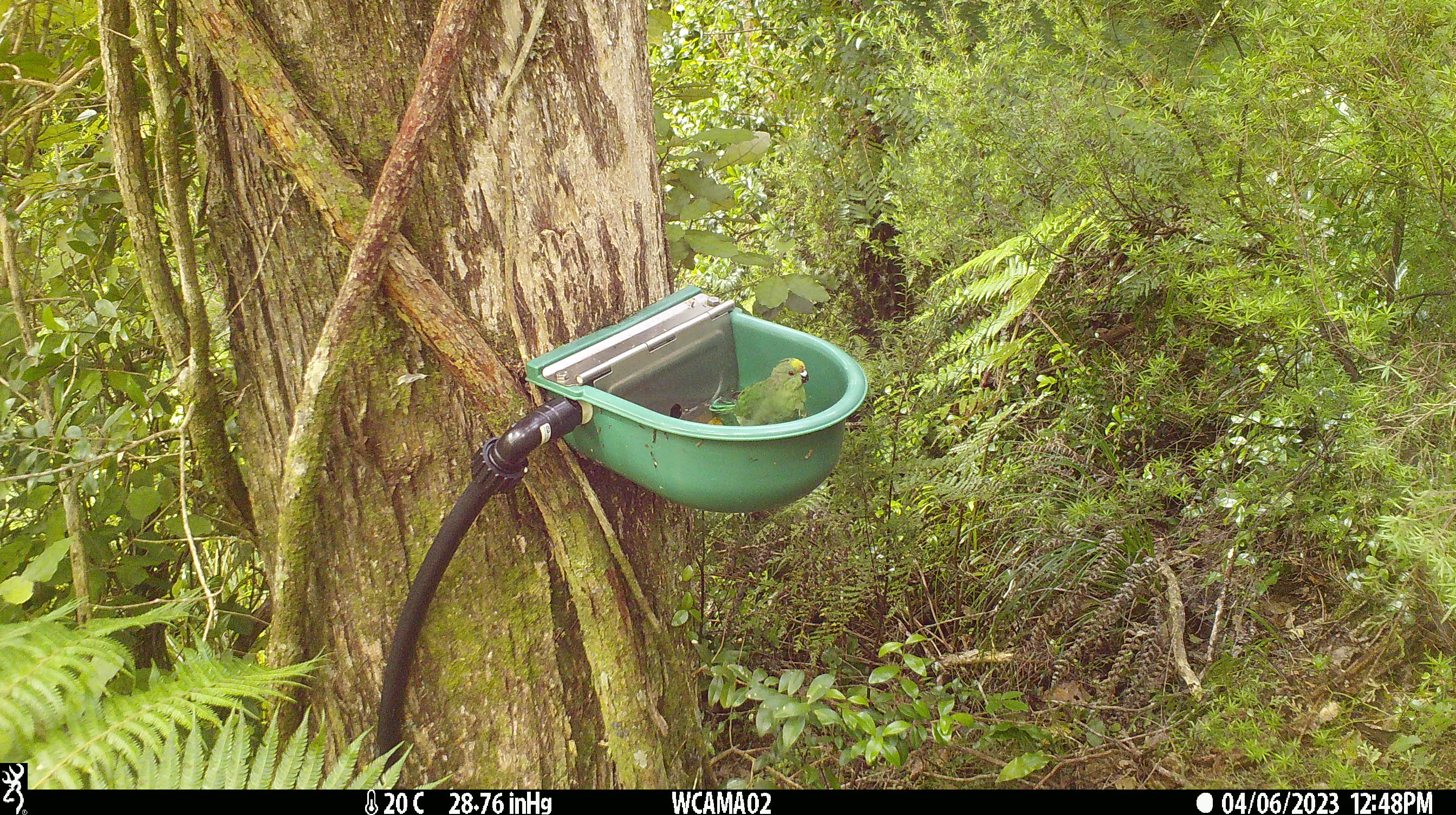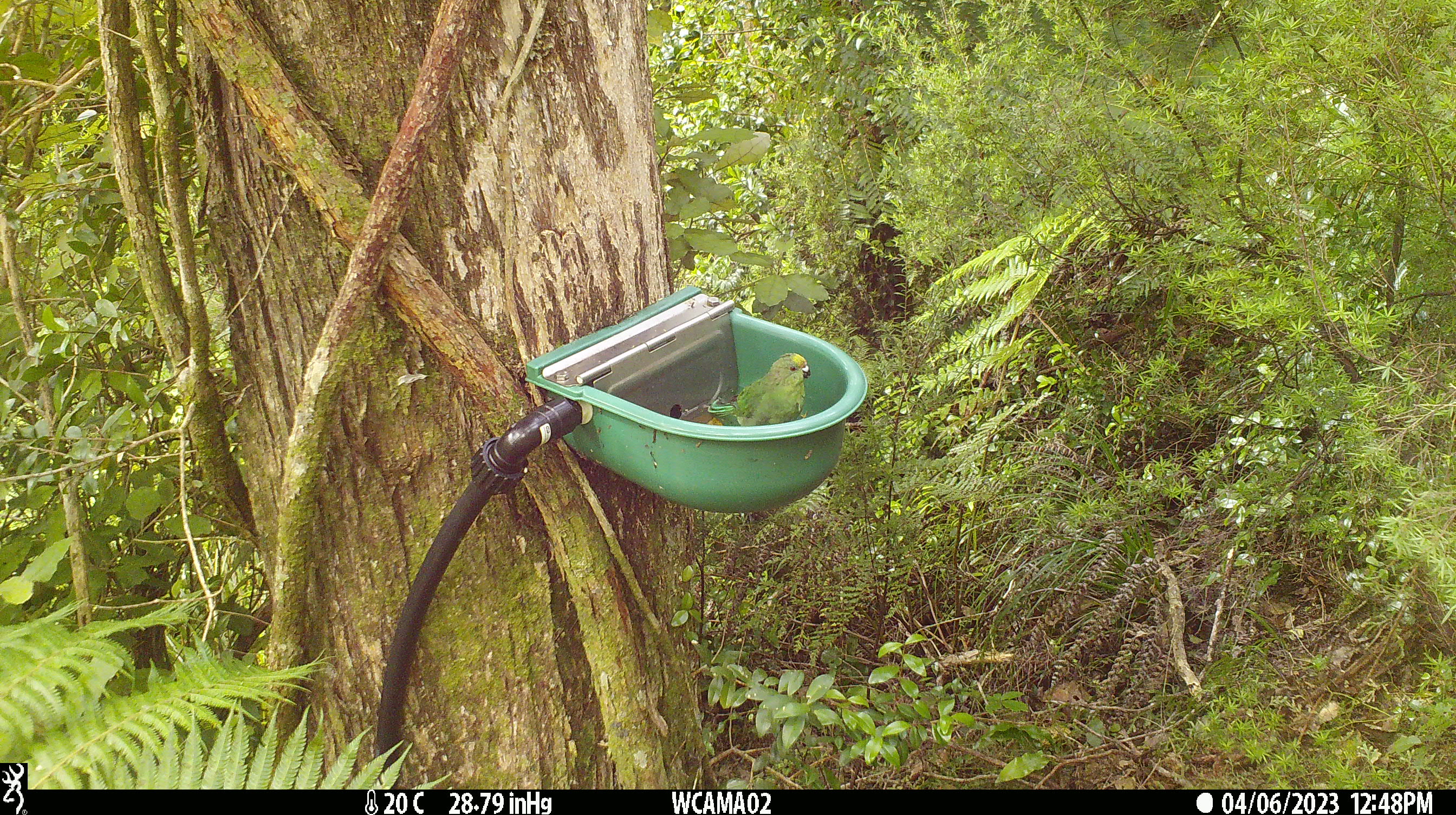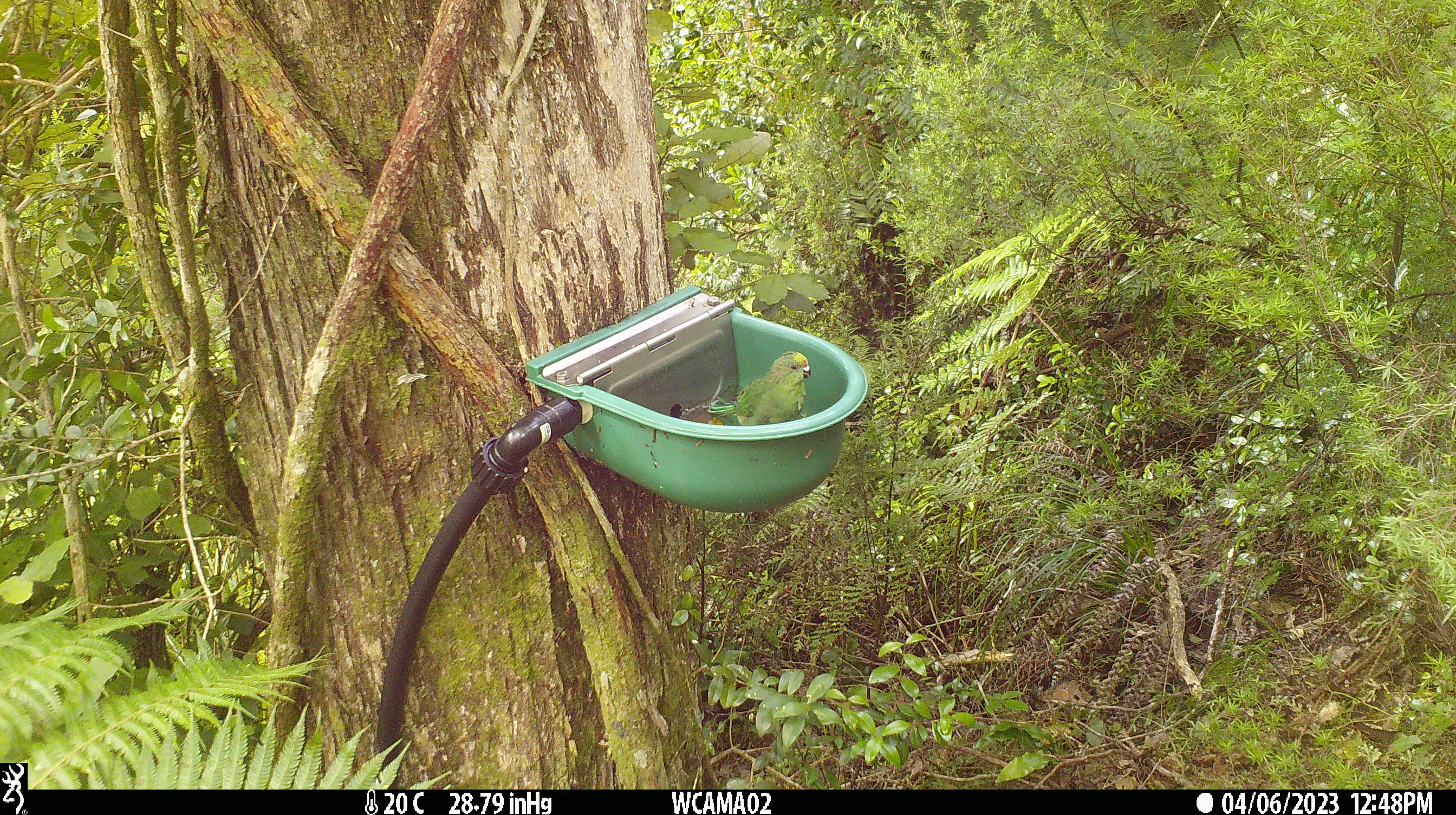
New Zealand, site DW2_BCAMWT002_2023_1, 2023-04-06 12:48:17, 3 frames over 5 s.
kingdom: Animalia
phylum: Chordata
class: Aves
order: Psittaciformes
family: Psittaculidae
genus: Cyanoramphus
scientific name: Cyanoramphus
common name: parakeet